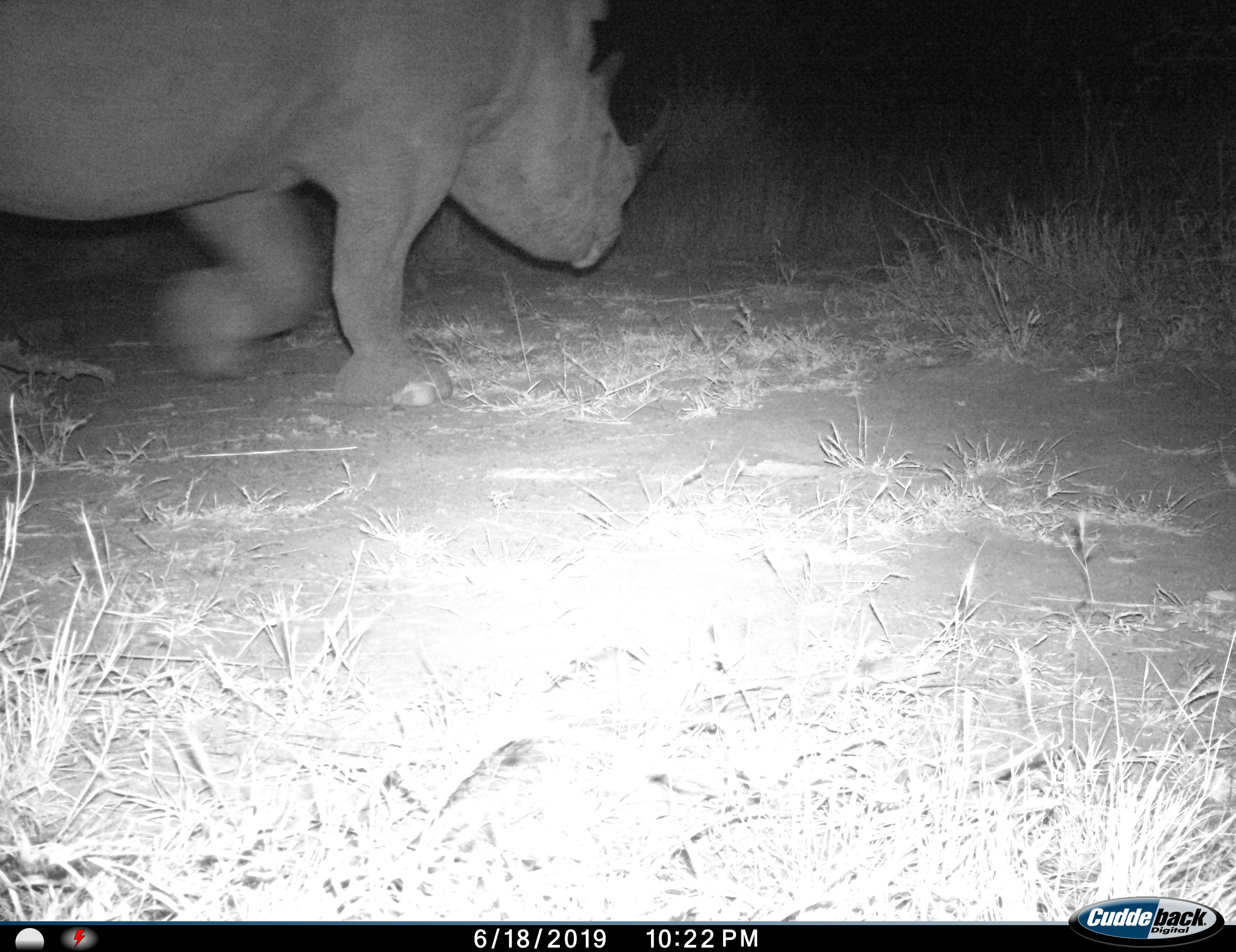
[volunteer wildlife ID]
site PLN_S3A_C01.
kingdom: Animalia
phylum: Chordata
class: Mammalia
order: Perissodactyla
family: Rhinocerotidae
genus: Diceros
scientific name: Diceros bicornis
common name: black rhinoceros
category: rhinocerosblack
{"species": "rhinocerosblack (black rhinoceros) (Diceros bicornis)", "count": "1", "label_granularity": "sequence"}